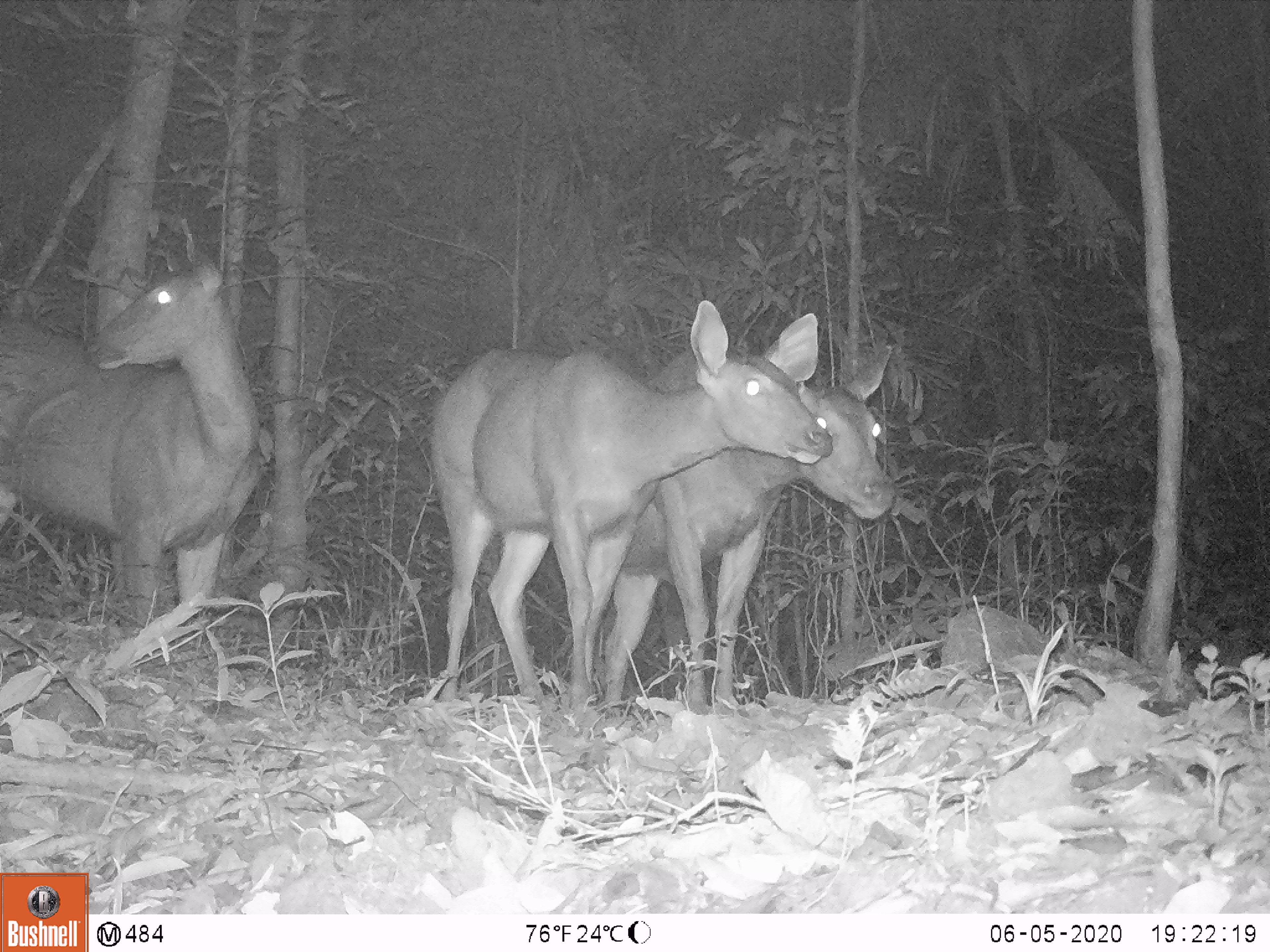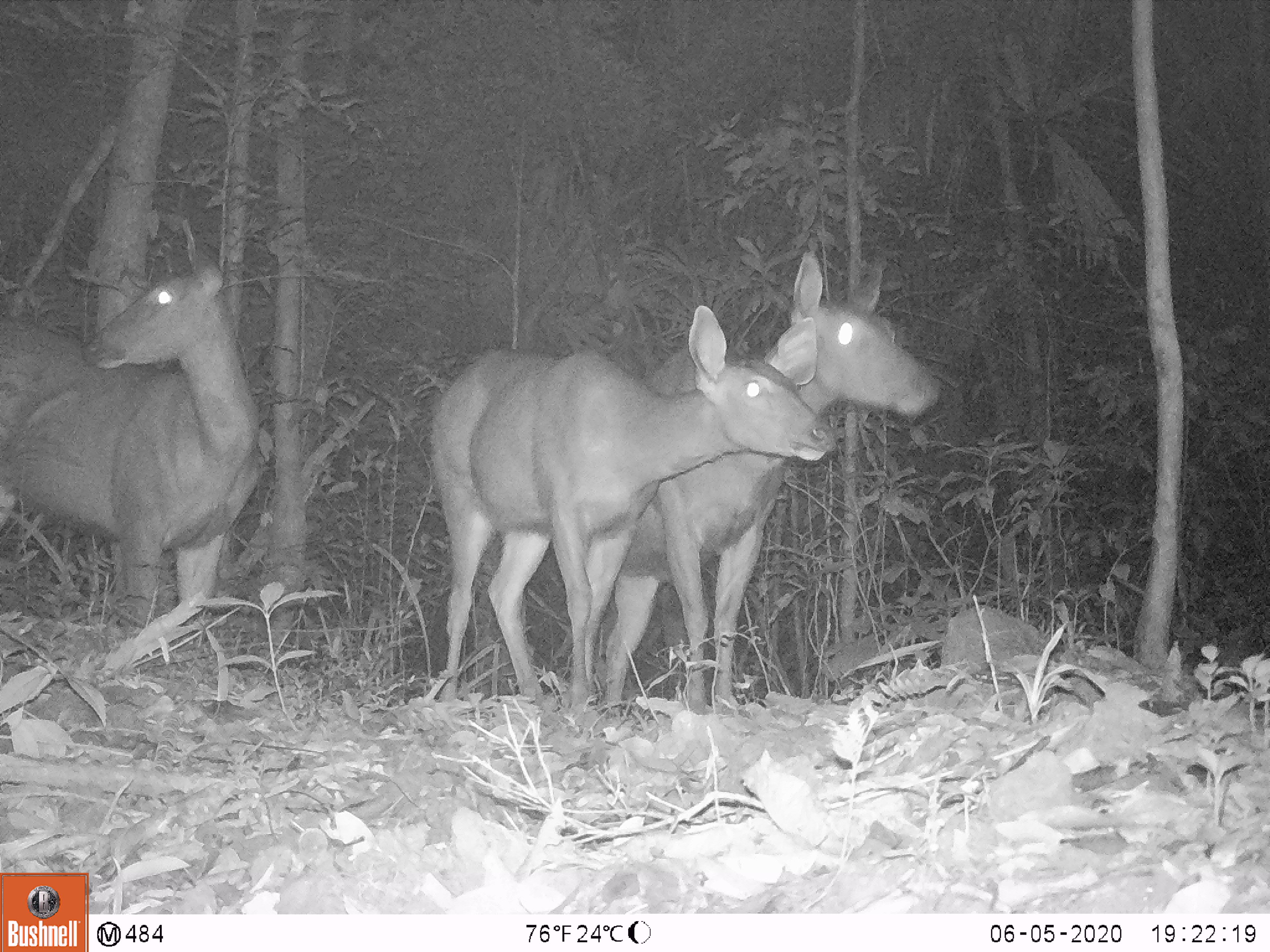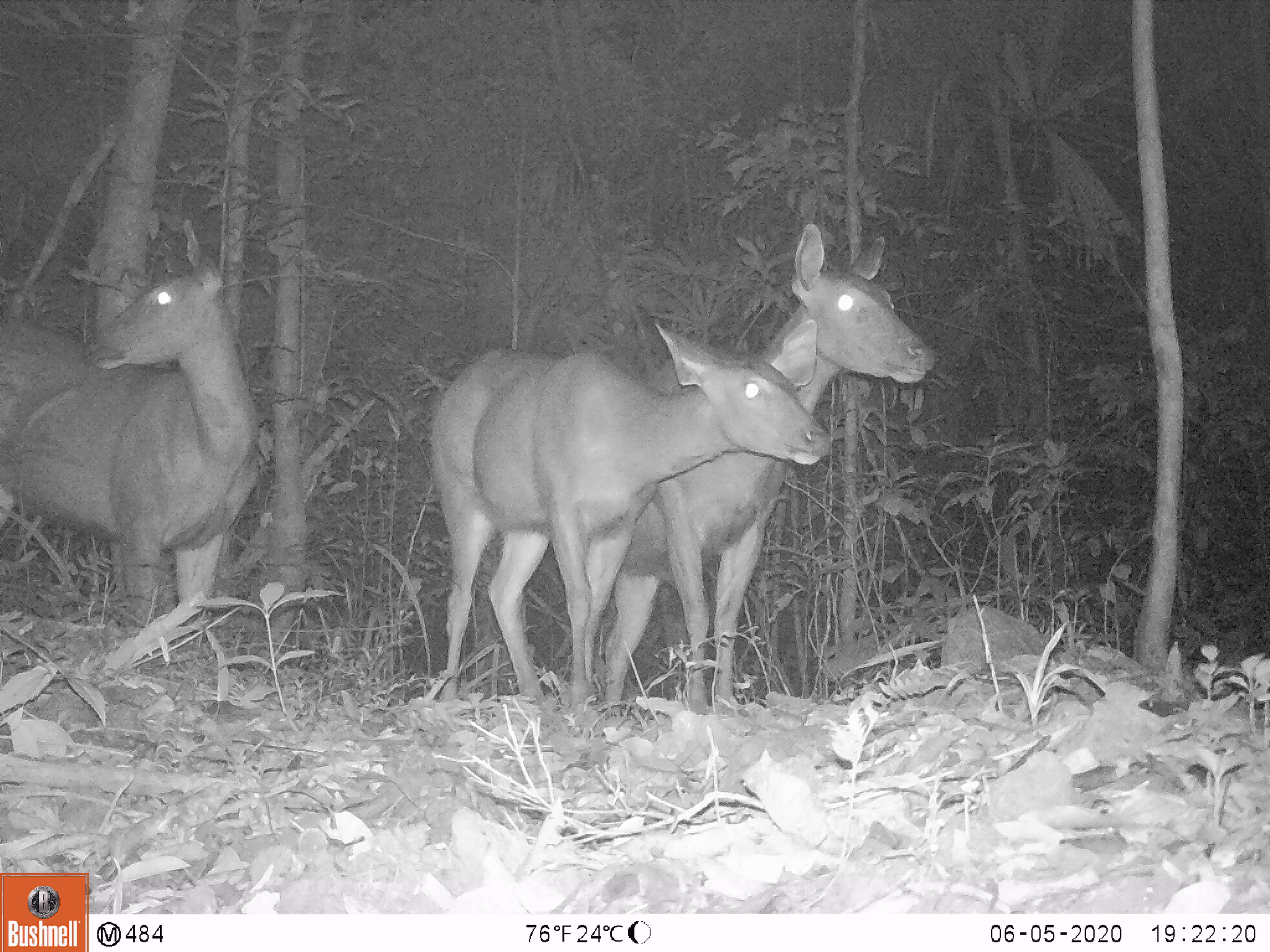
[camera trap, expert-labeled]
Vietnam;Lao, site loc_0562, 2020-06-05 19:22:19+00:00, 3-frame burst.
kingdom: Animalia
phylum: Chordata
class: Mammalia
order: Artiodactyla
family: Cervidae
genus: Rusa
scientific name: Rusa unicolor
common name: sambar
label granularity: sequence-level